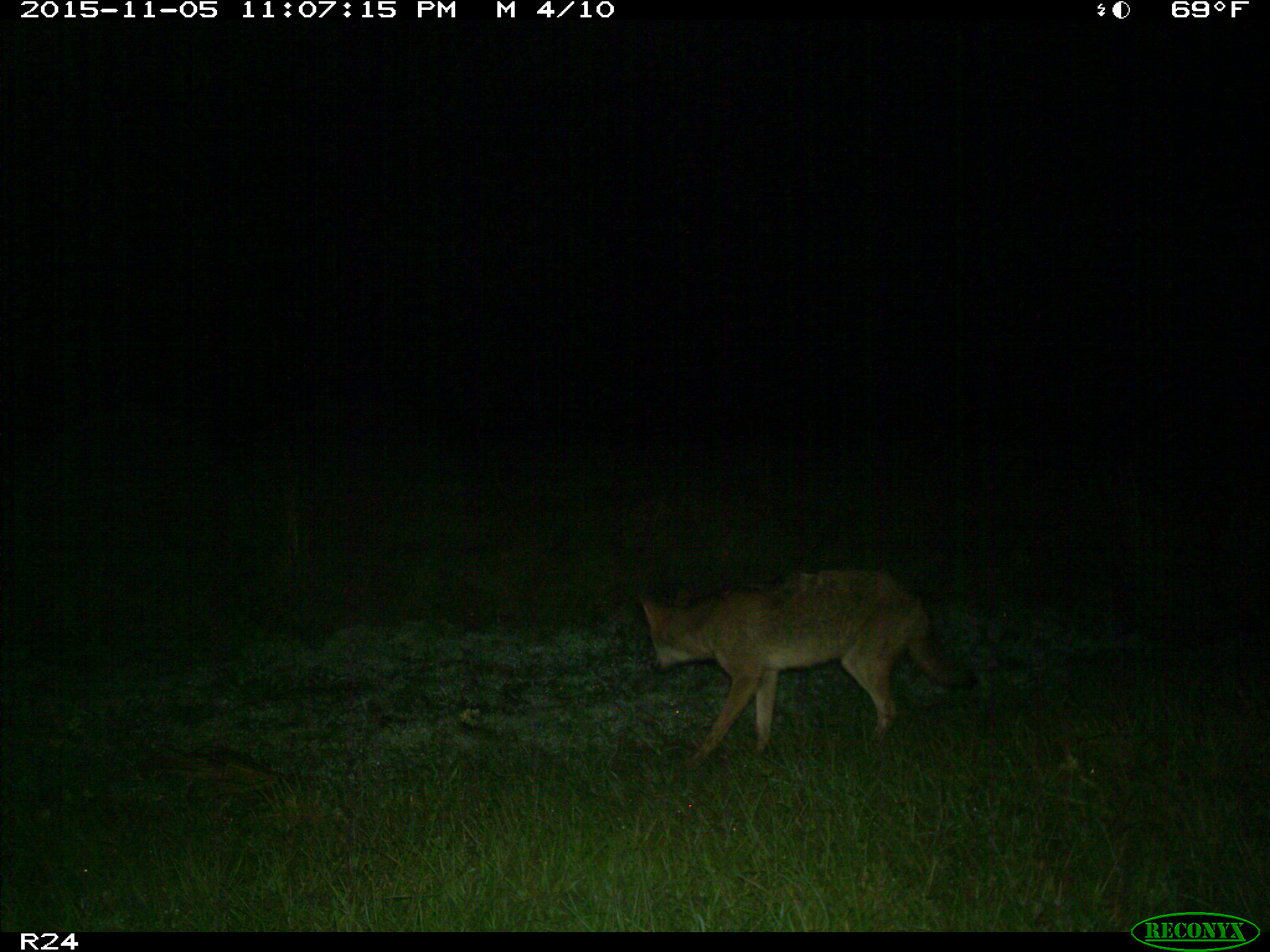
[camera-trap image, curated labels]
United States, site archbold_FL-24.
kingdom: Animalia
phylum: Chordata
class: Mammalia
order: Carnivora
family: Canidae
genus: Canis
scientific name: Canis latrans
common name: coyote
Canis latrans (coyote).